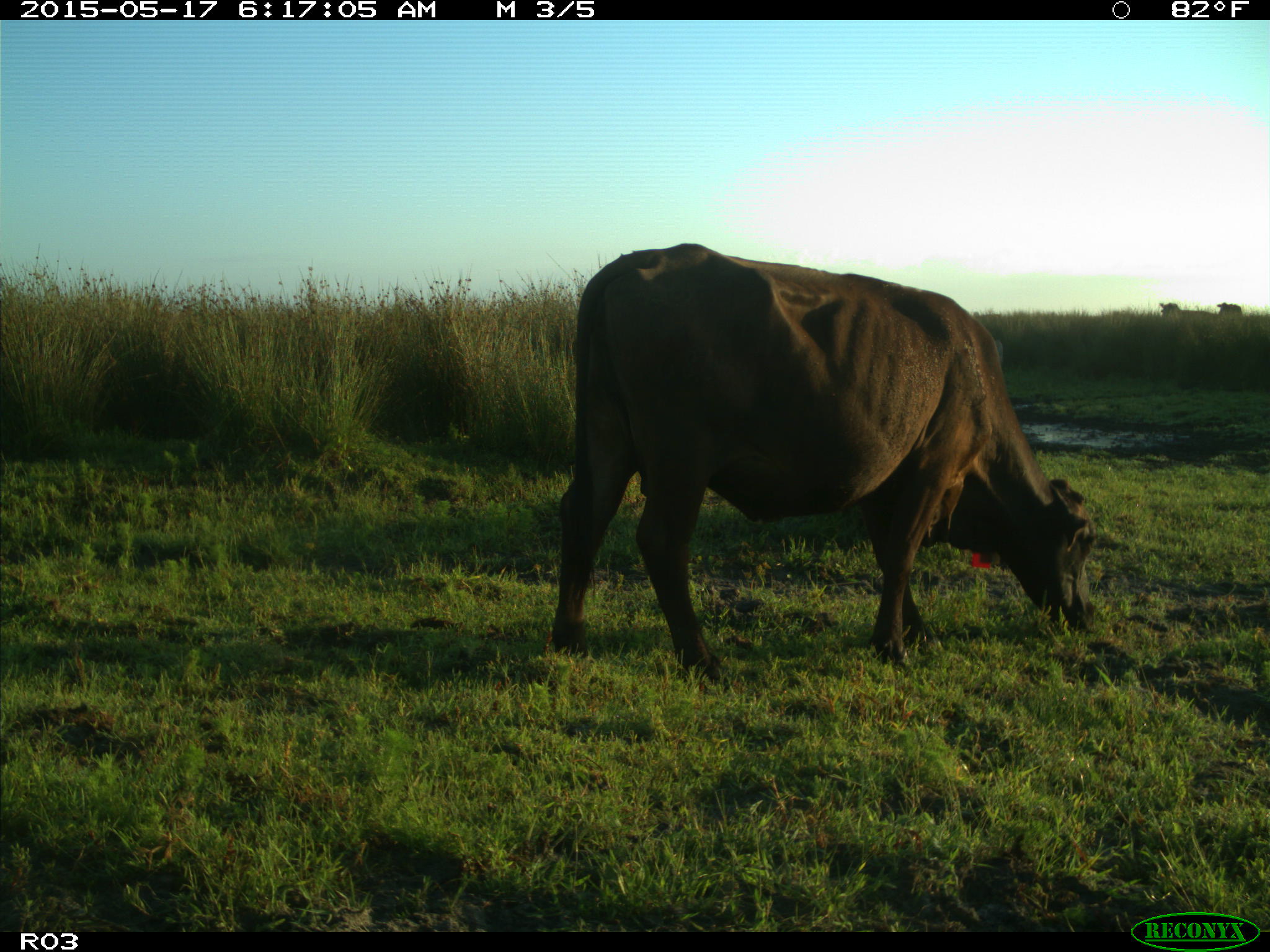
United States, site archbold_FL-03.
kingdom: Animalia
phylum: Chordata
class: Mammalia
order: Artiodactyla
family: Bovidae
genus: Bos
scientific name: Bos taurus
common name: domestic cow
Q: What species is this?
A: Bos taurus (domestic cow).